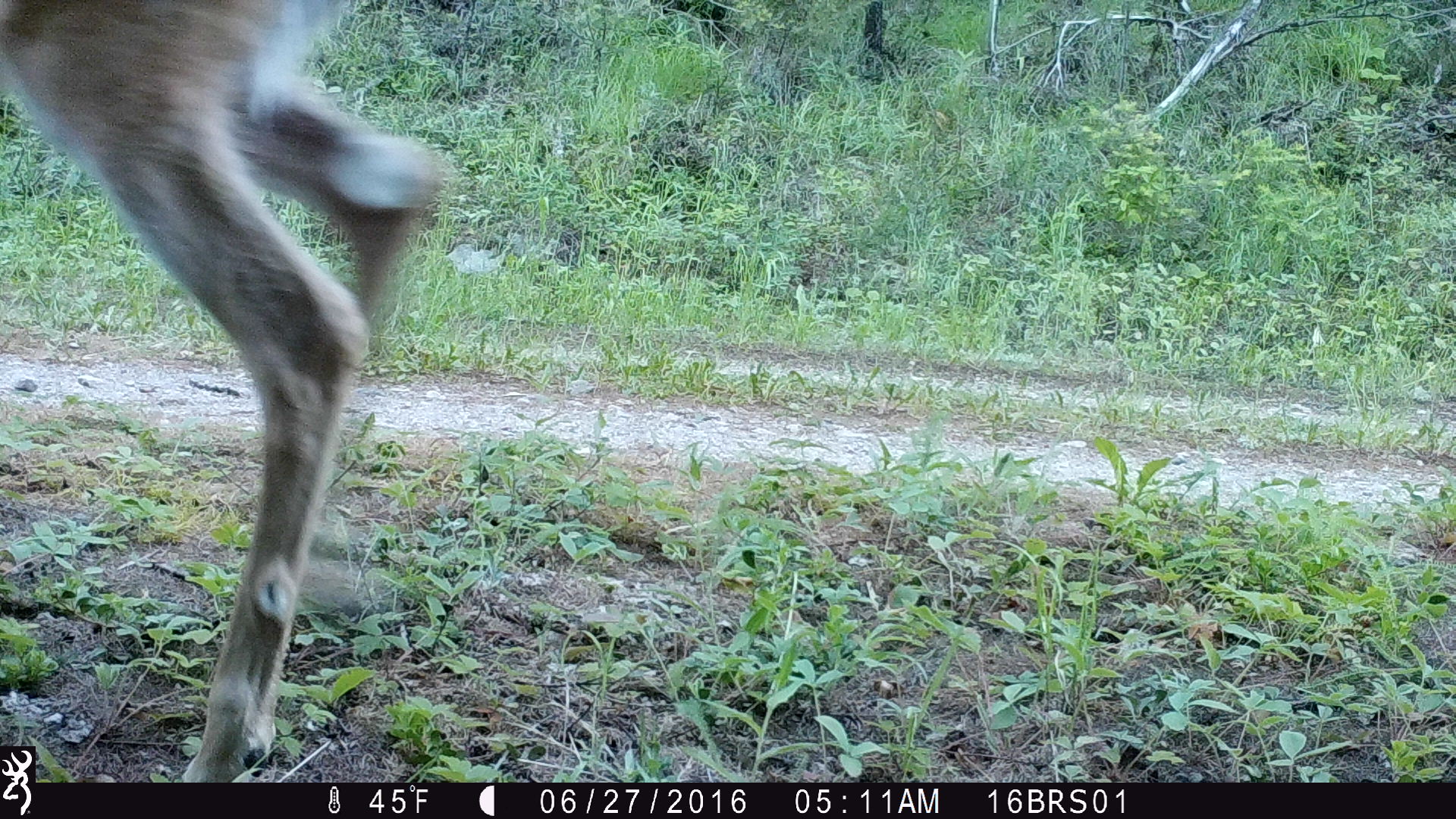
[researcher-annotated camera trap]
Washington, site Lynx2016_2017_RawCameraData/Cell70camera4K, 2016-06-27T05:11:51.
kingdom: Animalia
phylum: Chordata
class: Mammalia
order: Artiodactyla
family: Cervidae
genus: Odocoileus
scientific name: Odocoileus virginianus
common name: white-tailed deer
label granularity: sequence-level